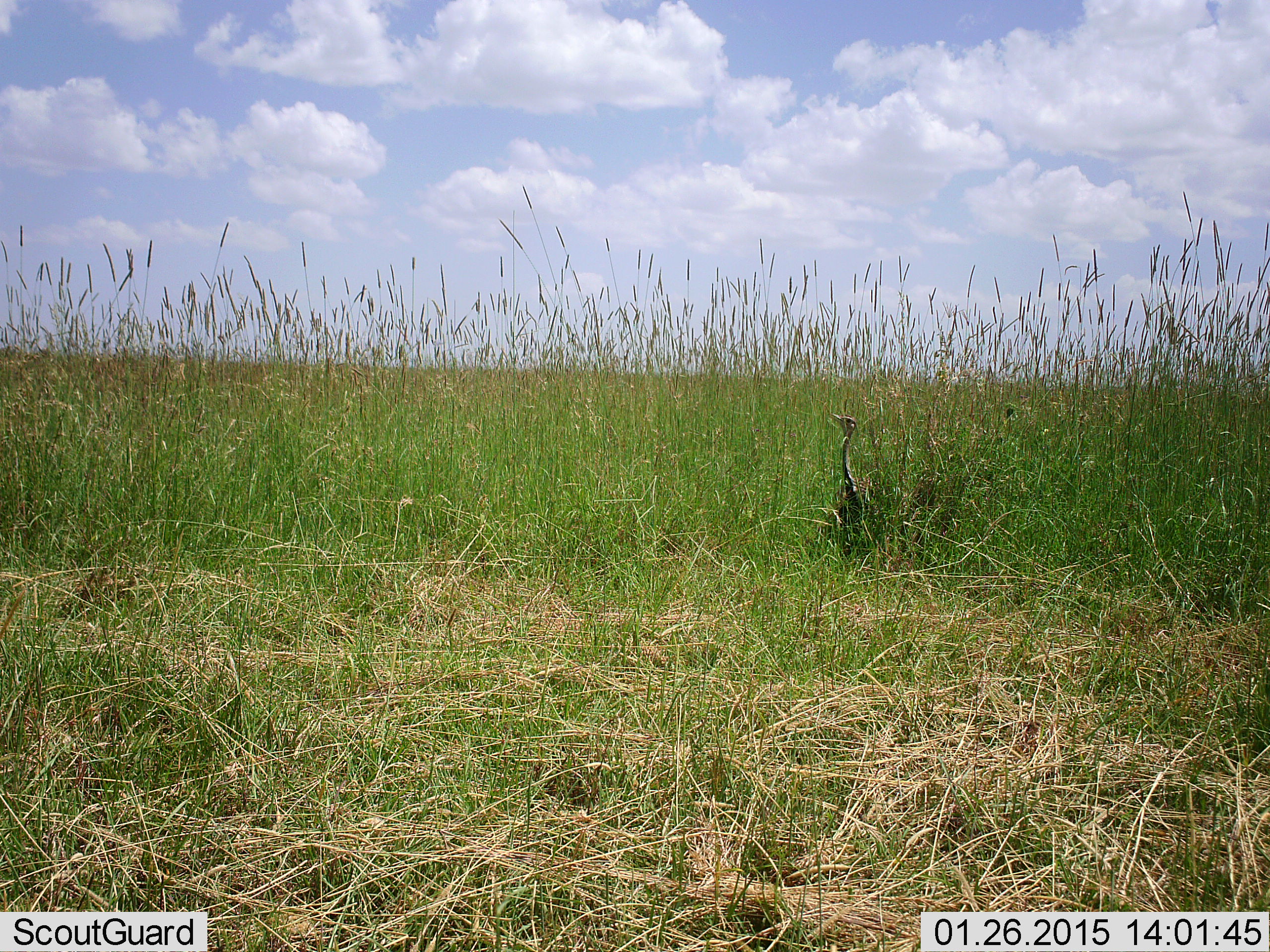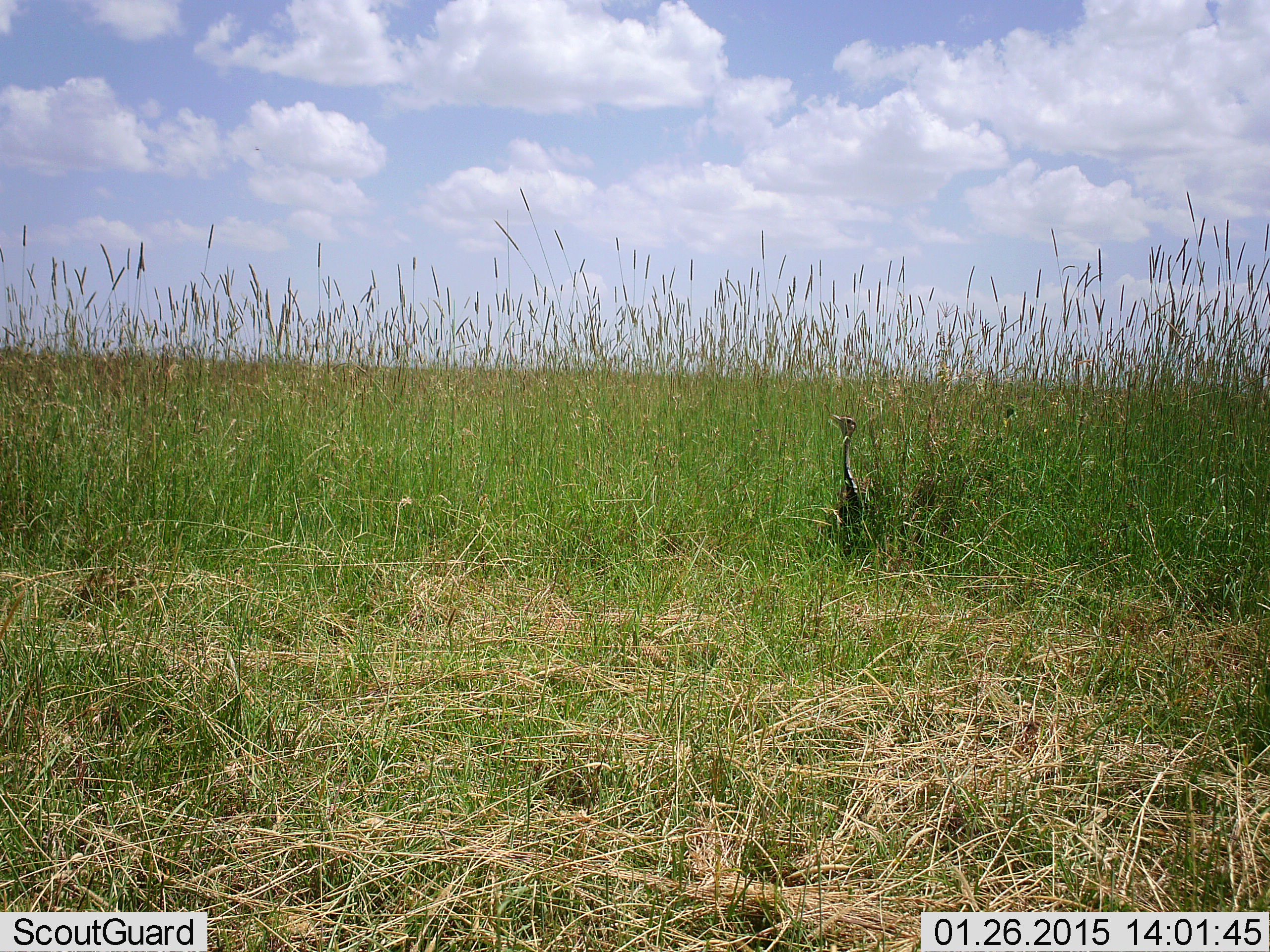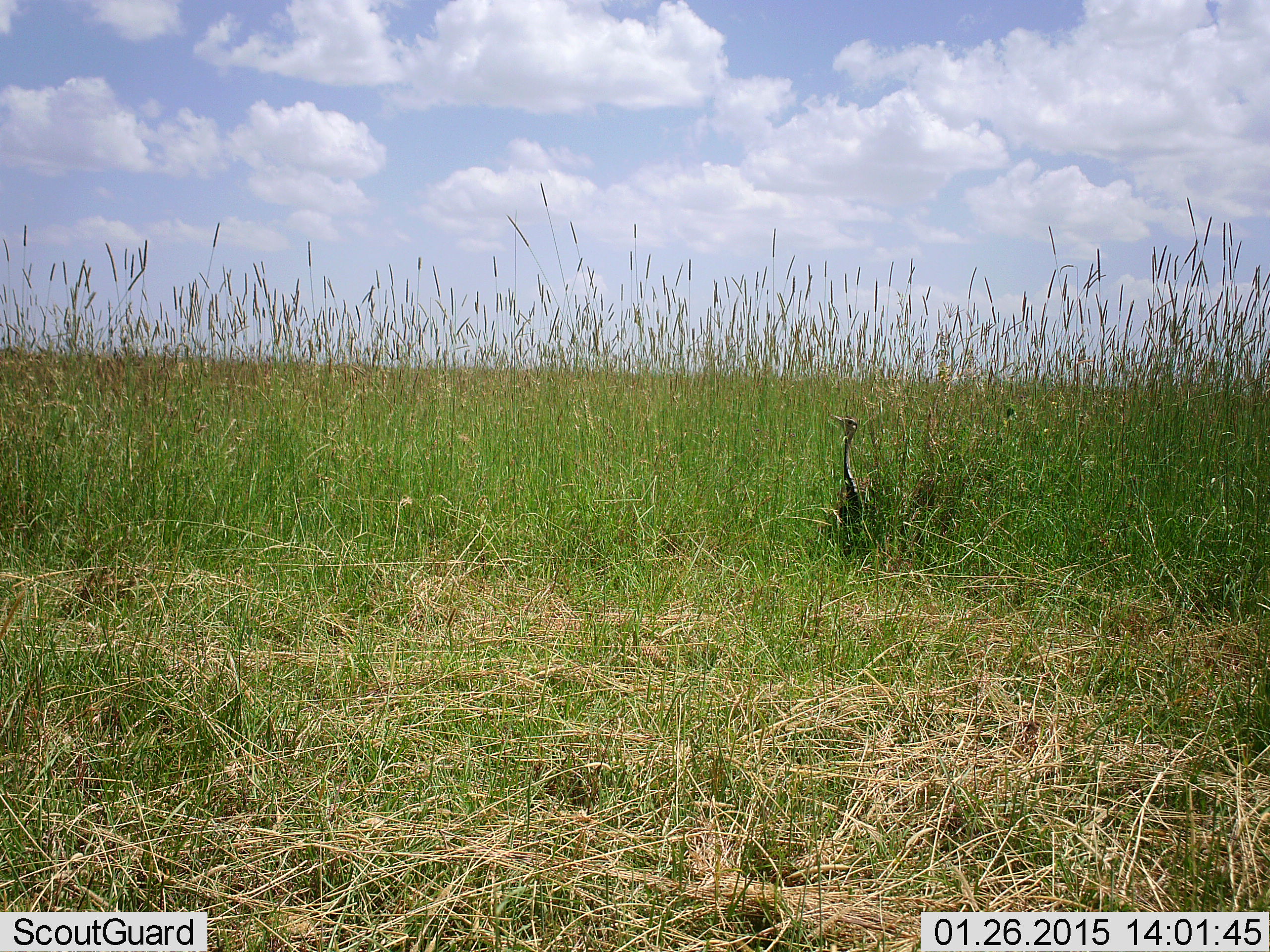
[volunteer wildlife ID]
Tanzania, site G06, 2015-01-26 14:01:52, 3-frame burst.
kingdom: Animalia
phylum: Chordata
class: Aves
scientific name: Aves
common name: bird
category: otherbird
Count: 1.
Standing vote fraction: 90%.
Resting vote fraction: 10%.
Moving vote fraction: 0%.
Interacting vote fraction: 0%.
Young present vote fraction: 0%.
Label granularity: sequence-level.